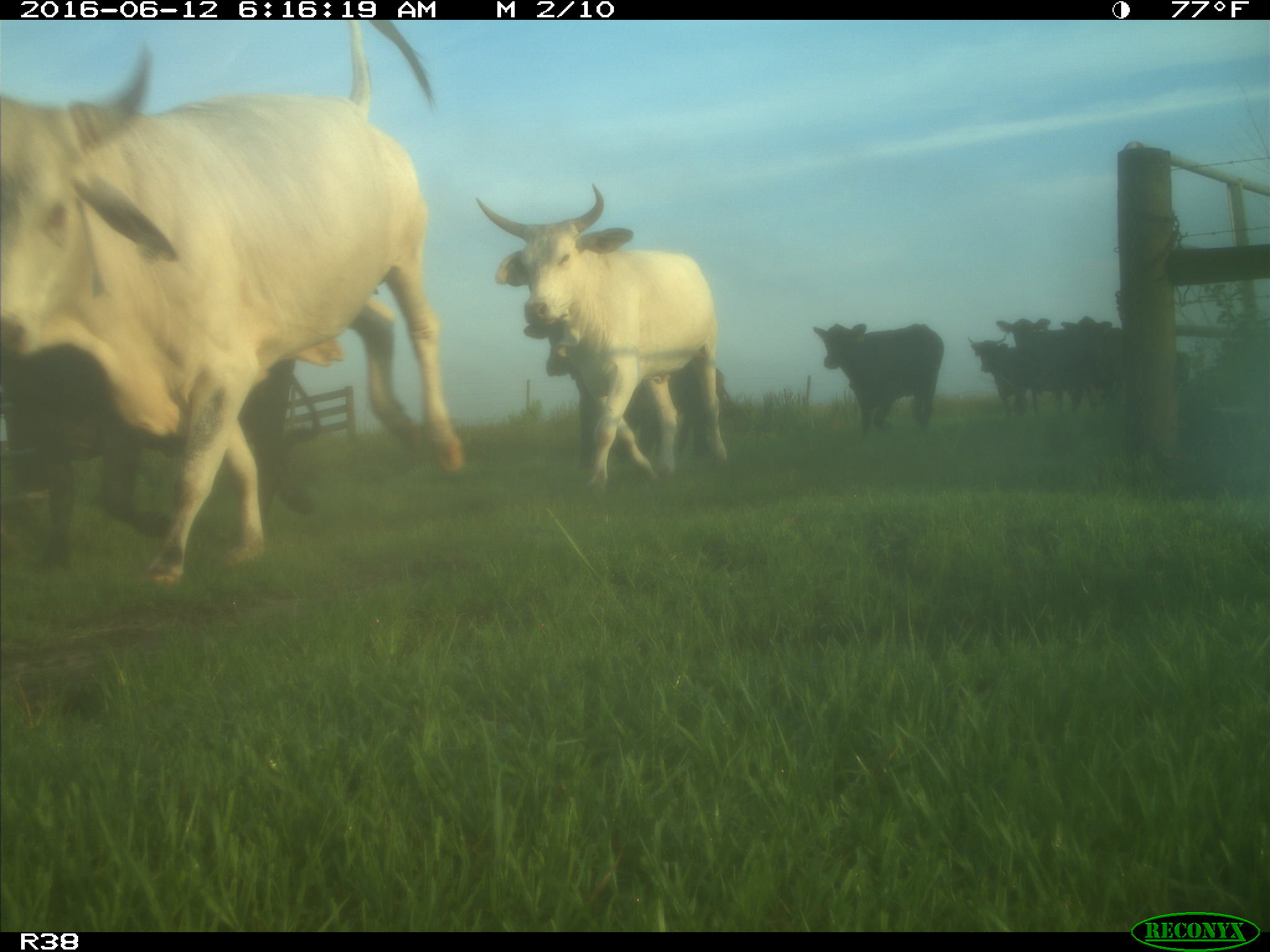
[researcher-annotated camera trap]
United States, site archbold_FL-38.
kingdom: Animalia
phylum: Chordata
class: Mammalia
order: Artiodactyla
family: Bovidae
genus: Bos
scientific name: Bos taurus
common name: domestic cow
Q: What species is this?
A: Bos taurus (domestic cow).